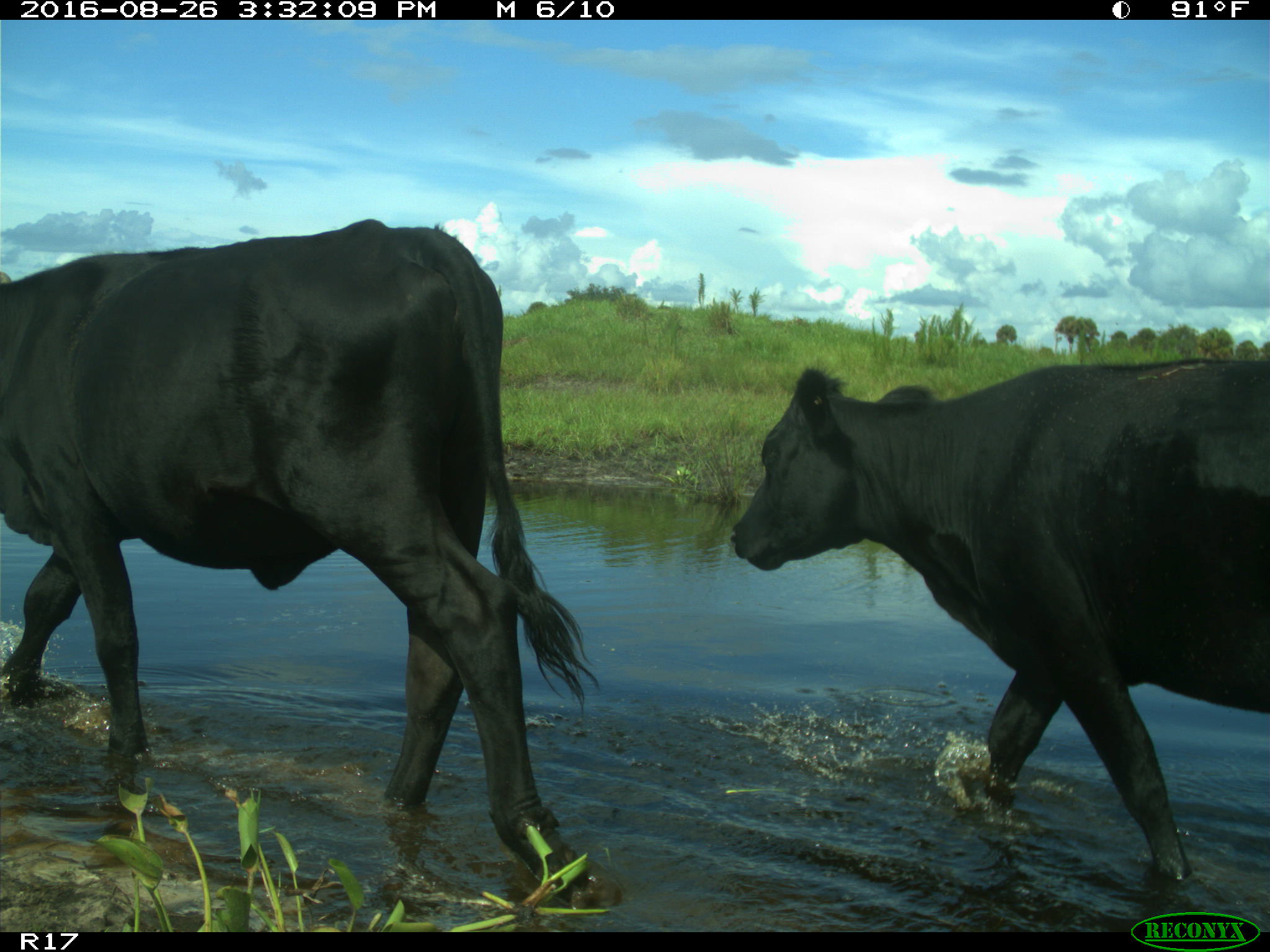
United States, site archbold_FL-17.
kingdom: Animalia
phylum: Chordata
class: Mammalia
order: Artiodactyla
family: Bovidae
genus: Bos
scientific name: Bos taurus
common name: domestic cow